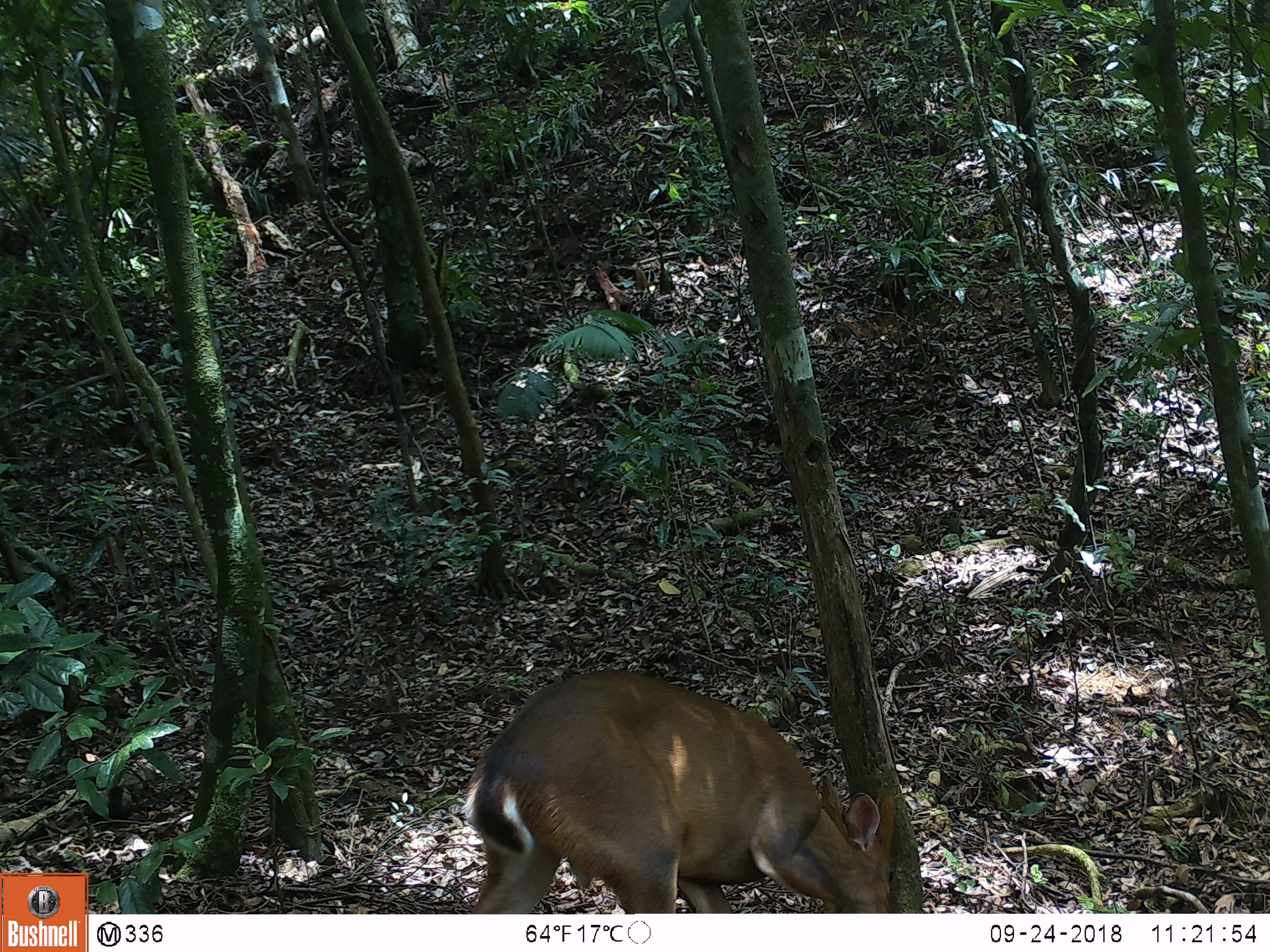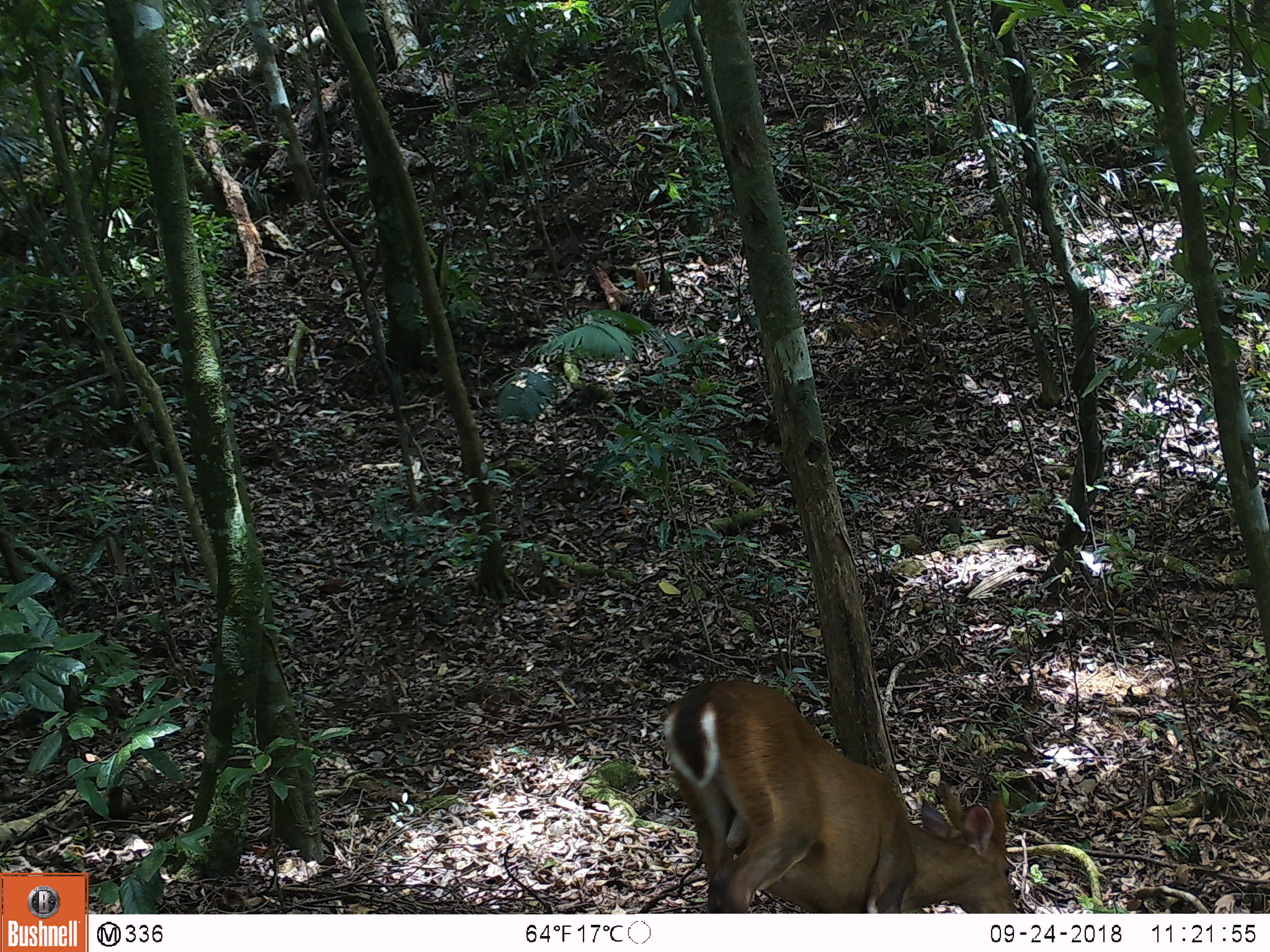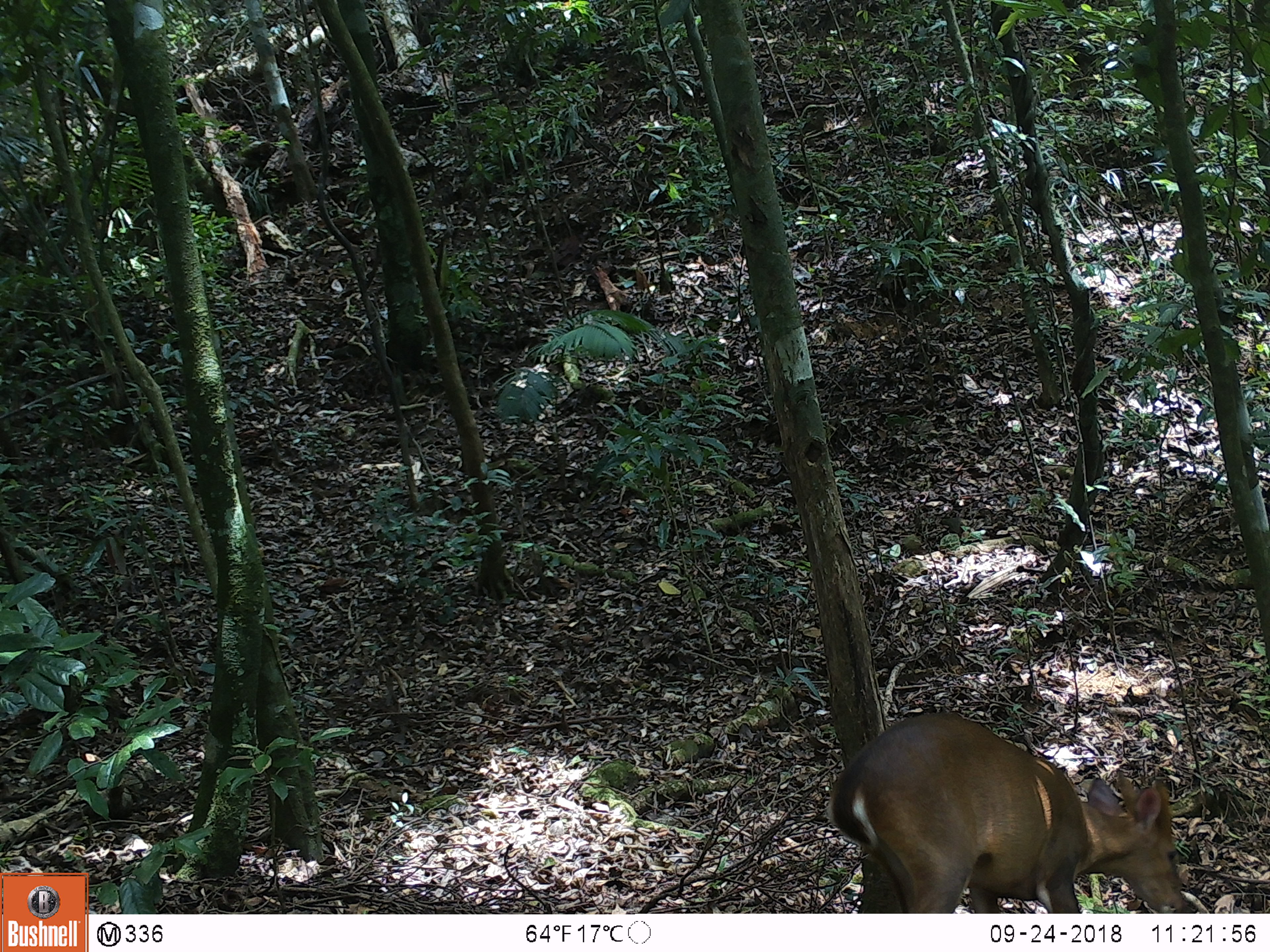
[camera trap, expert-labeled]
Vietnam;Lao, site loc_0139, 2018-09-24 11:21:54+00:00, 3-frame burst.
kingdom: Animalia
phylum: Chordata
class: Mammalia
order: Artiodactyla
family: Cervidae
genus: Muntiacus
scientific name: Muntiacus vuquangensis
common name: large-antlered muntjac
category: large antlered muntjac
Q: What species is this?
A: Large antlered muntjac (large-antlered muntjac) (Muntiacus vuquangensis).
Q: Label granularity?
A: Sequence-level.